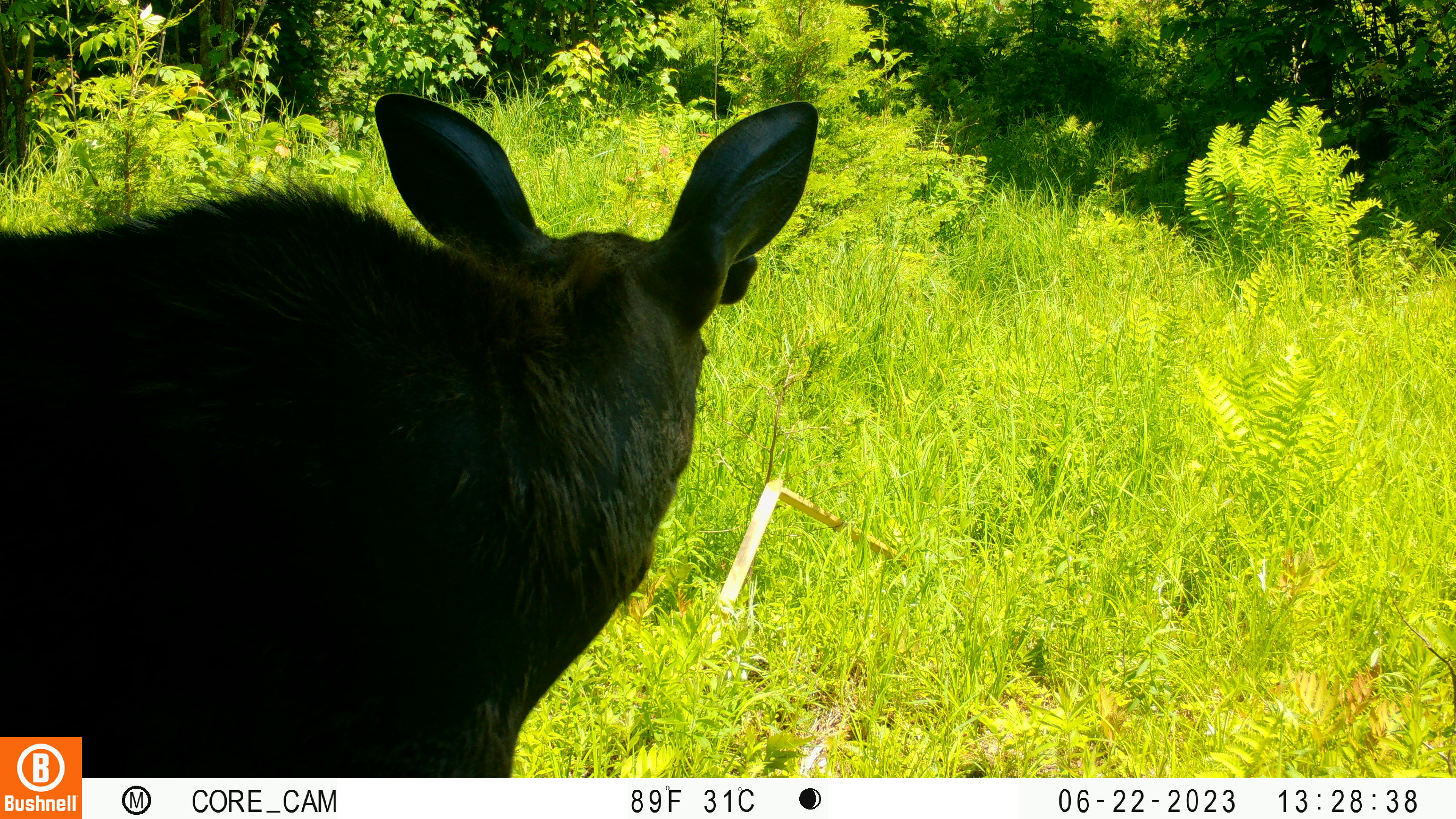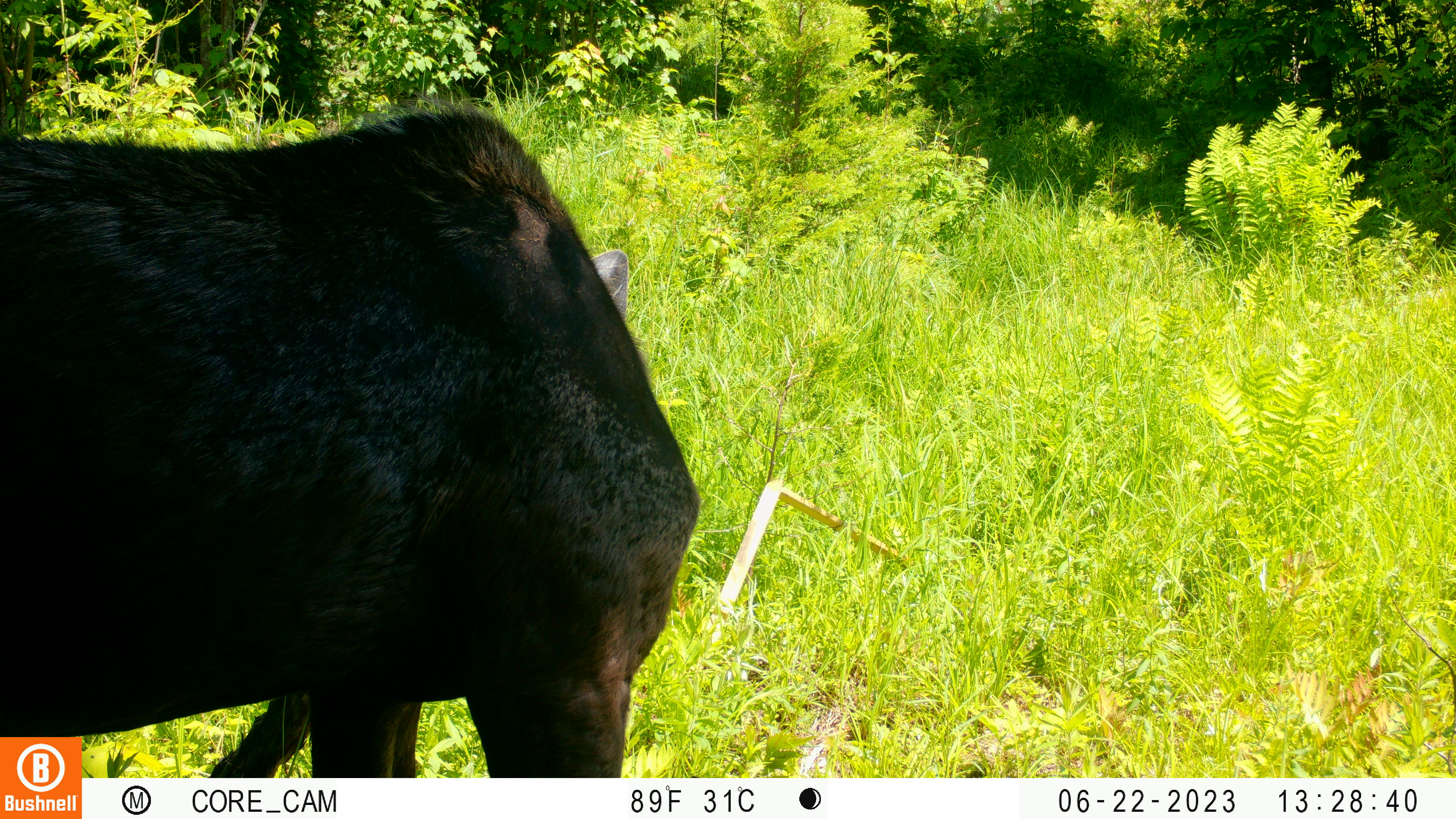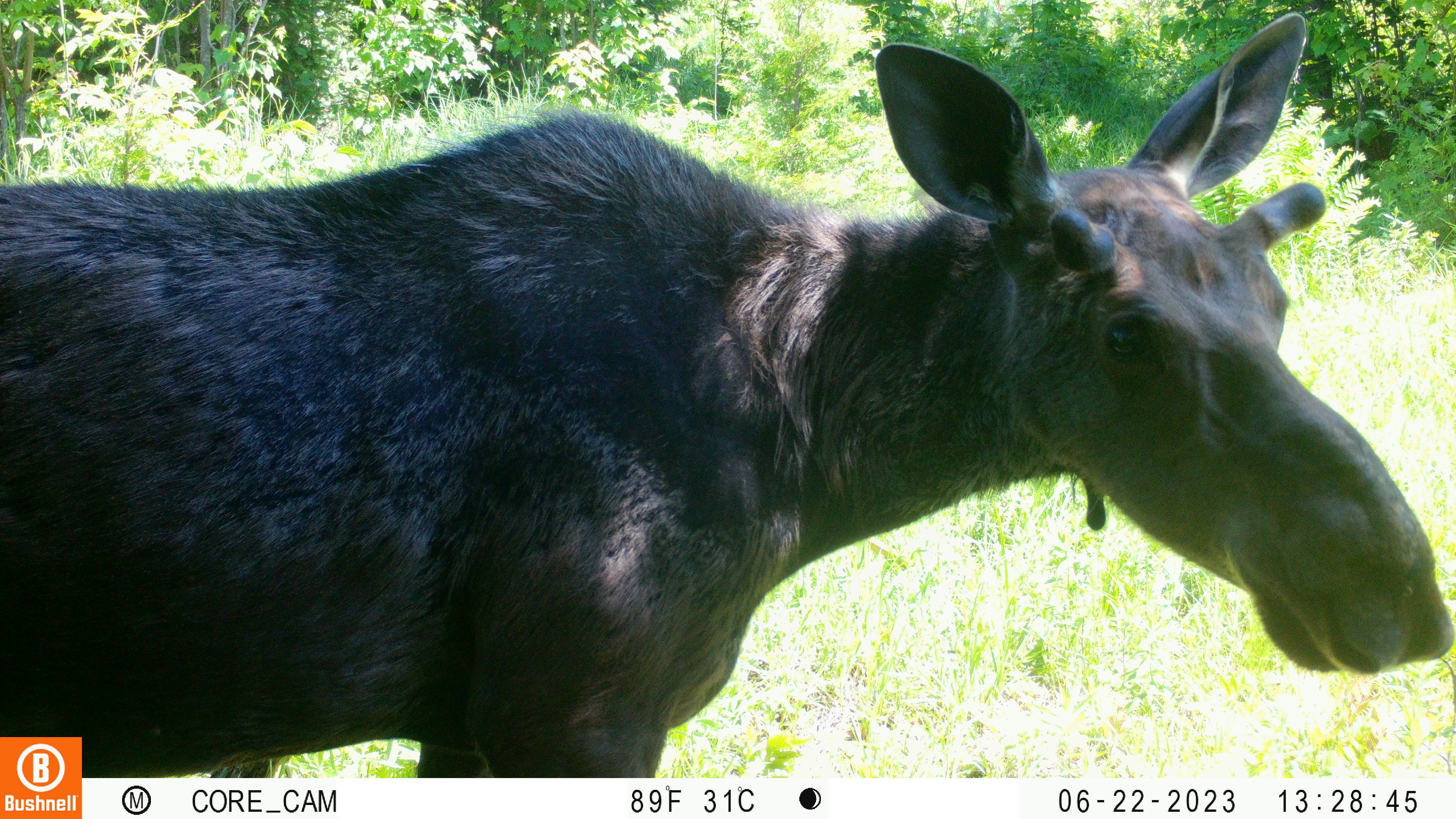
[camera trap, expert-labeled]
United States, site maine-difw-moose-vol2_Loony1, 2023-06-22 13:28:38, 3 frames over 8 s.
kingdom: Animalia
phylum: Chordata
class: Mammalia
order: Artiodactyla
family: Cervidae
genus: Alces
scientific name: Alces alces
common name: moose